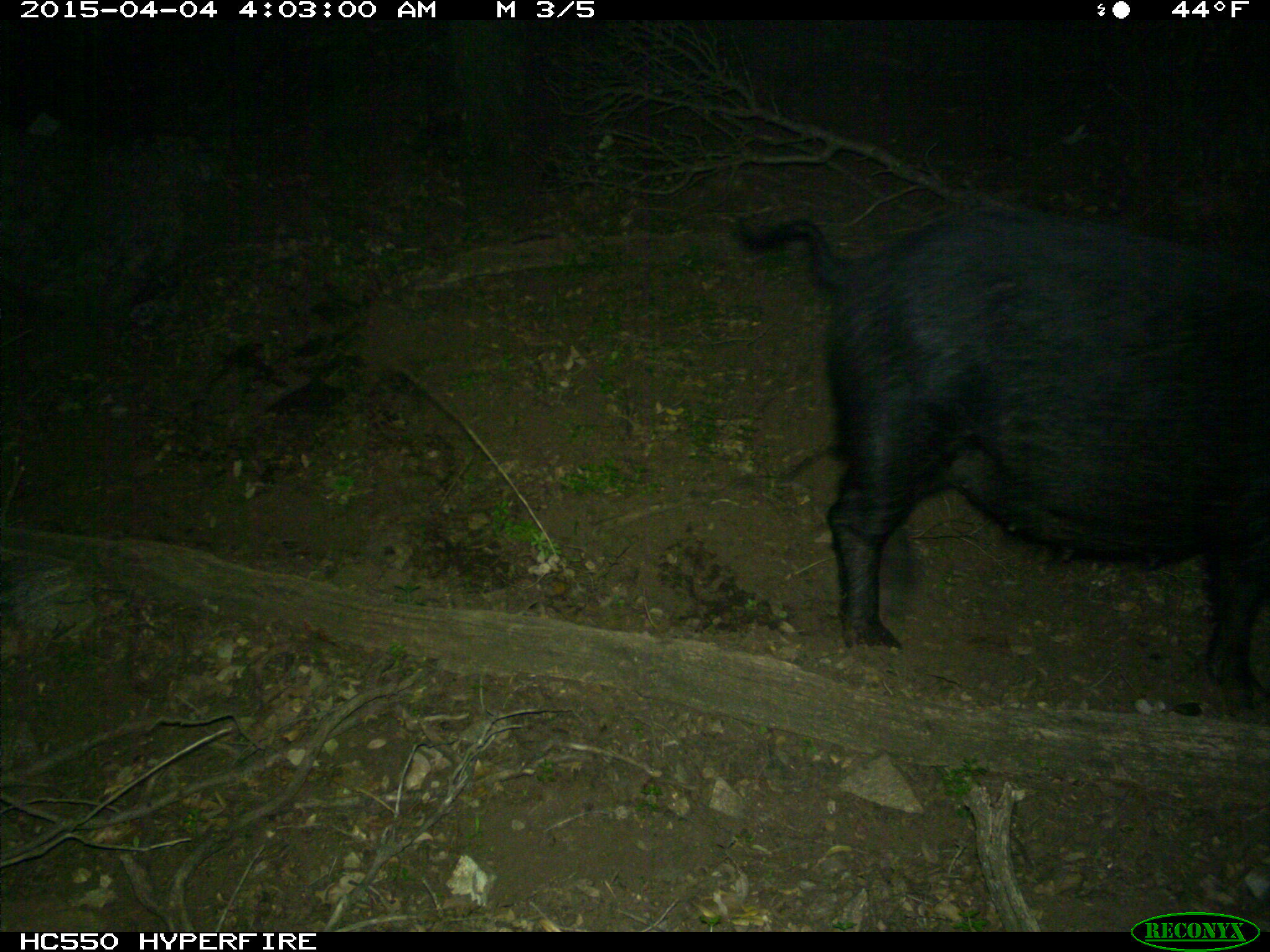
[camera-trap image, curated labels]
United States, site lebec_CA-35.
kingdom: Animalia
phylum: Chordata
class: Mammalia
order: Artiodactyla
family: Suidae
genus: Sus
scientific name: Sus scrofa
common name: wild boar